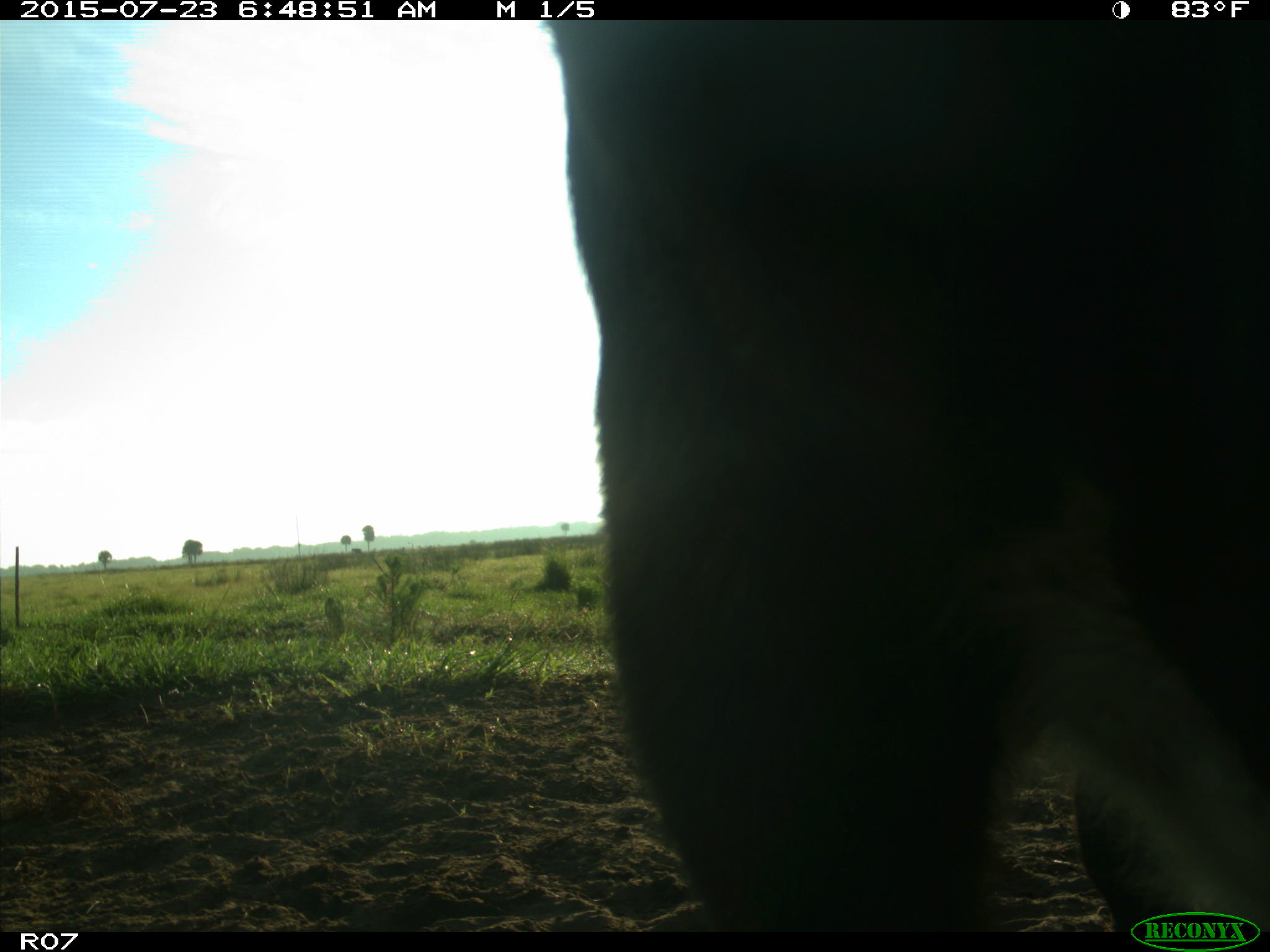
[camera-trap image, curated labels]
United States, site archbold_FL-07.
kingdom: Animalia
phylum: Chordata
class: Mammalia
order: Artiodactyla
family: Bovidae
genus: Bos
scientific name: Bos taurus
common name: domestic cow